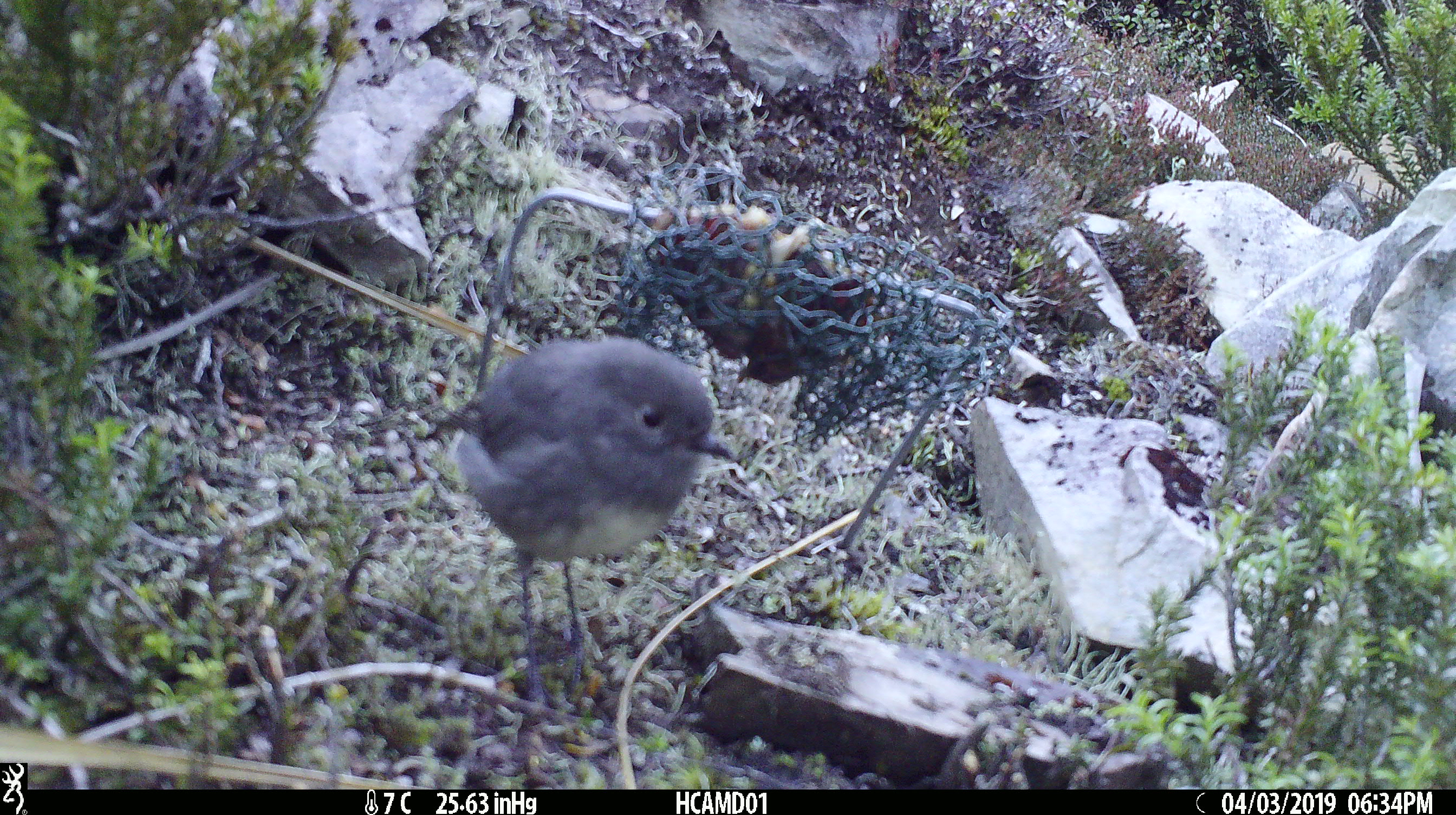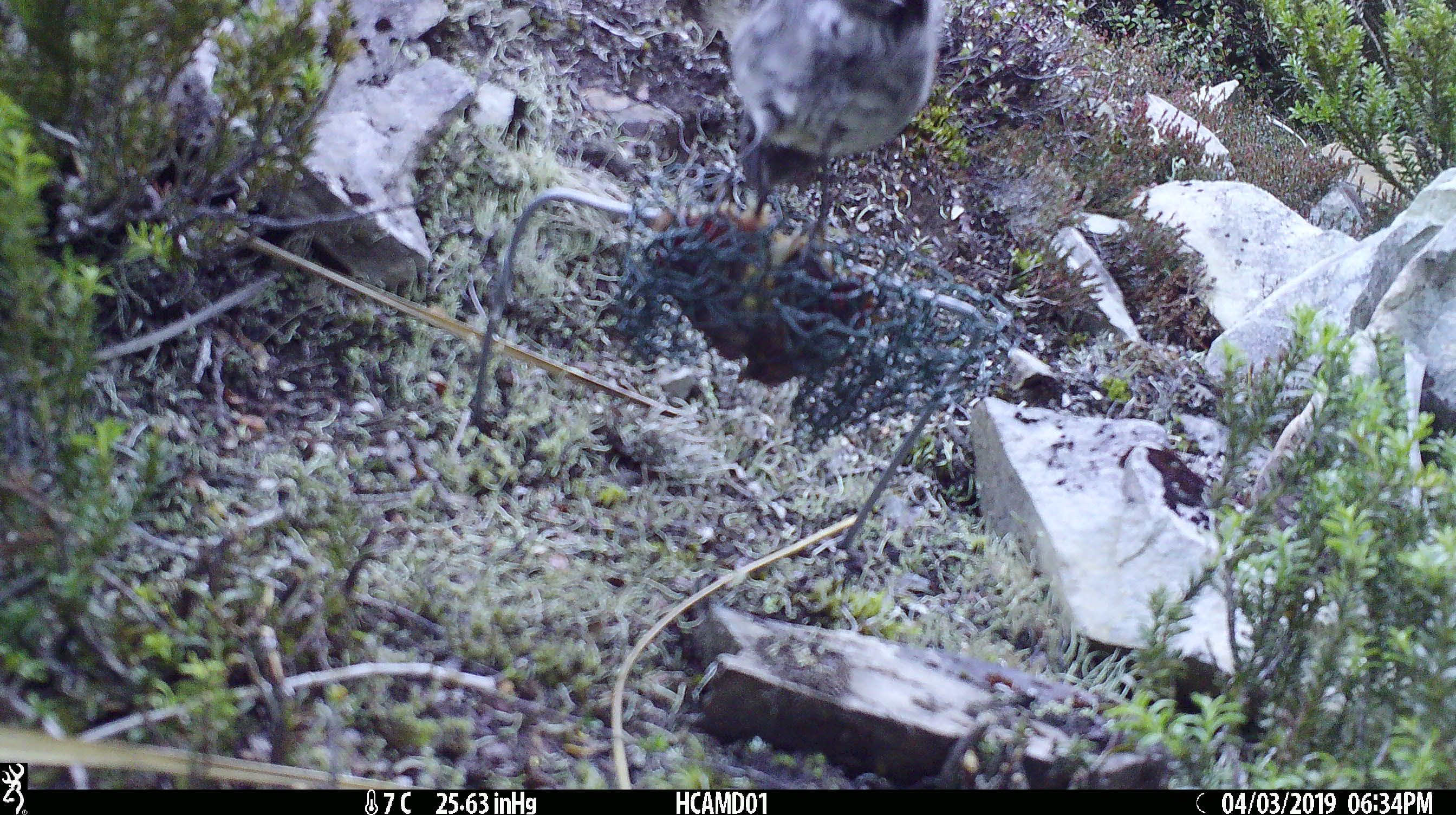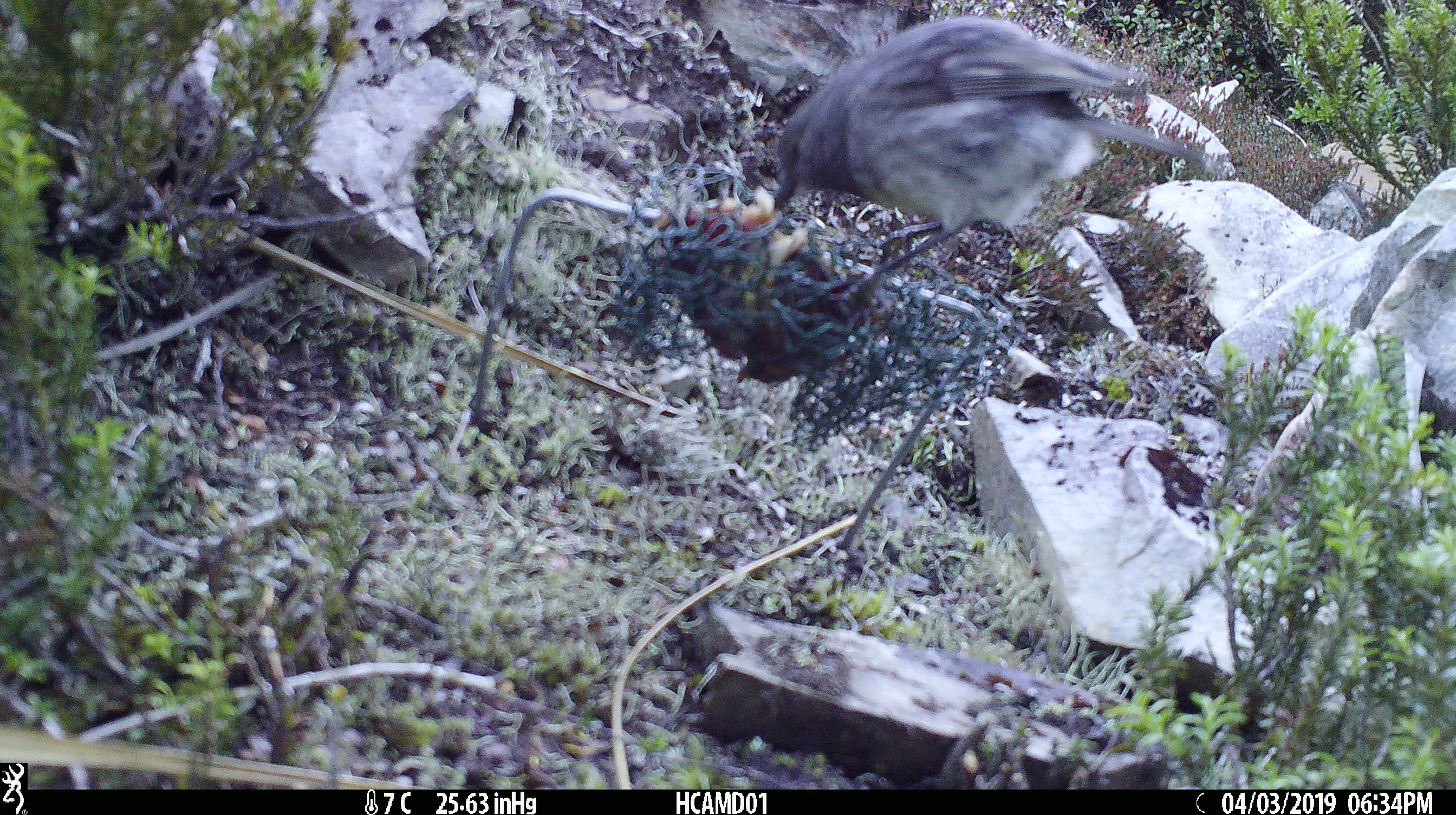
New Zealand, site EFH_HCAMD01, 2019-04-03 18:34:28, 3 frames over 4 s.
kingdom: Animalia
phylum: Chordata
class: Aves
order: Passeriformes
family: Petroicidae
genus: Petroica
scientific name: Petroica australis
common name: new zealand robin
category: robin